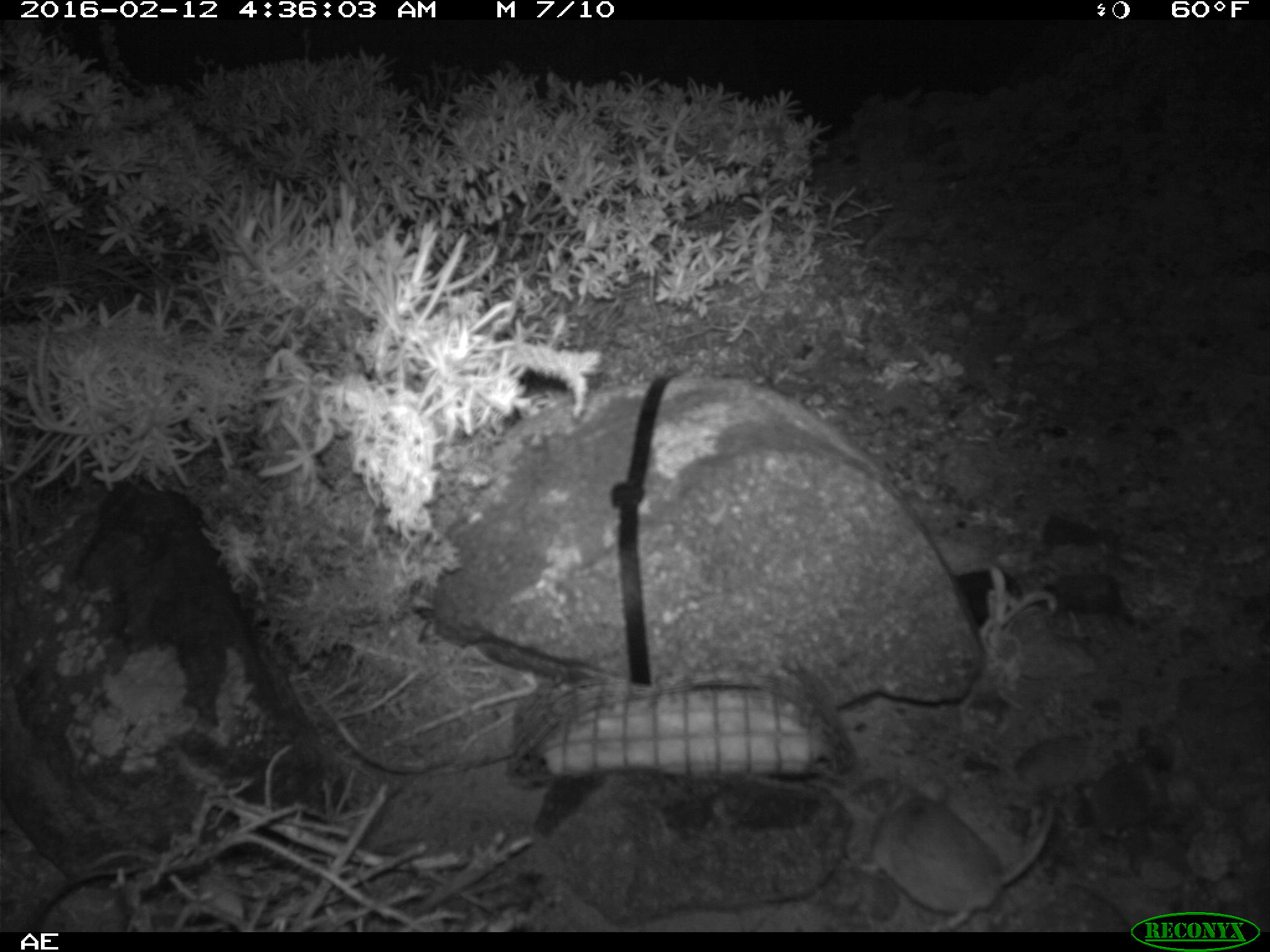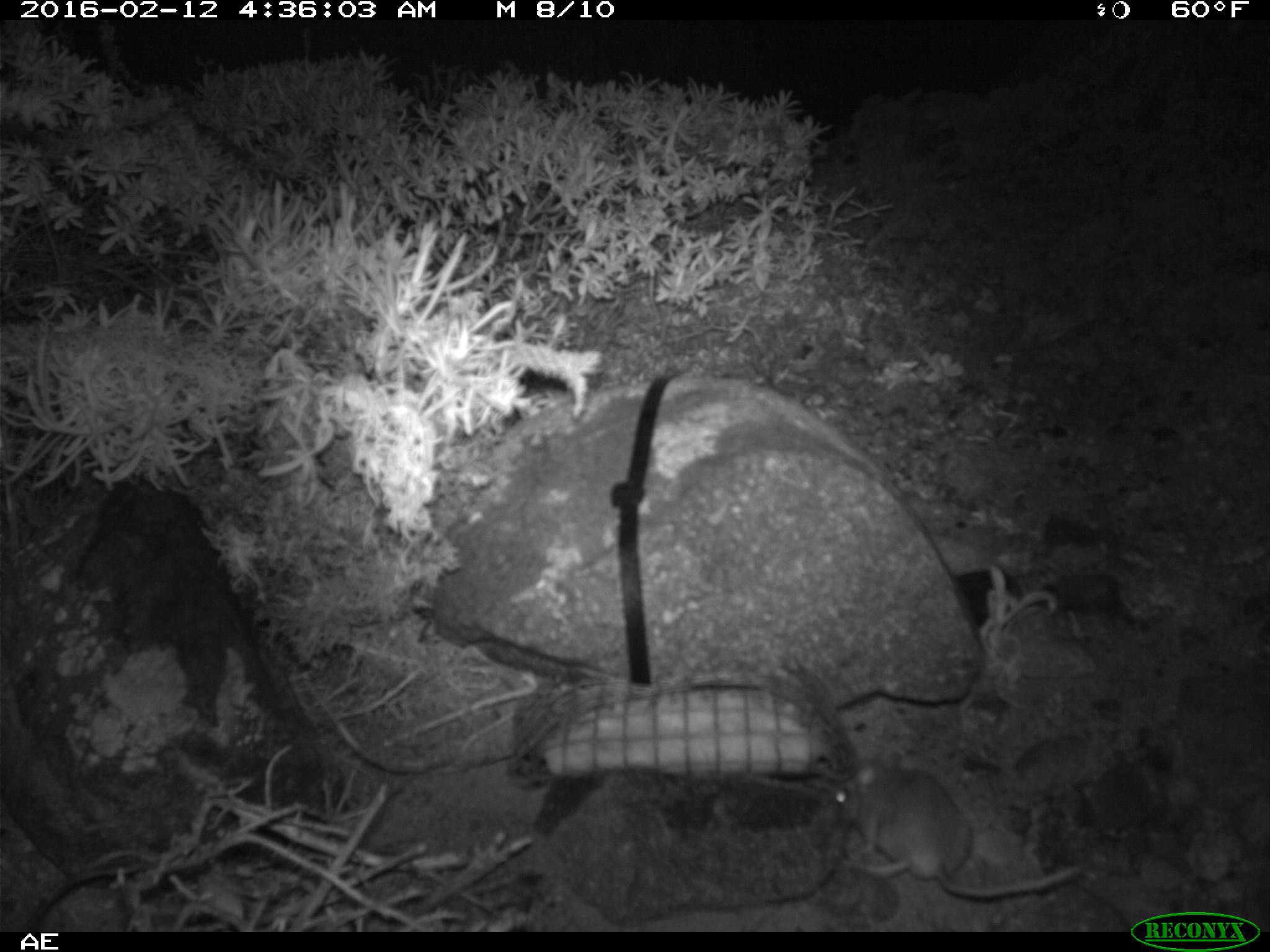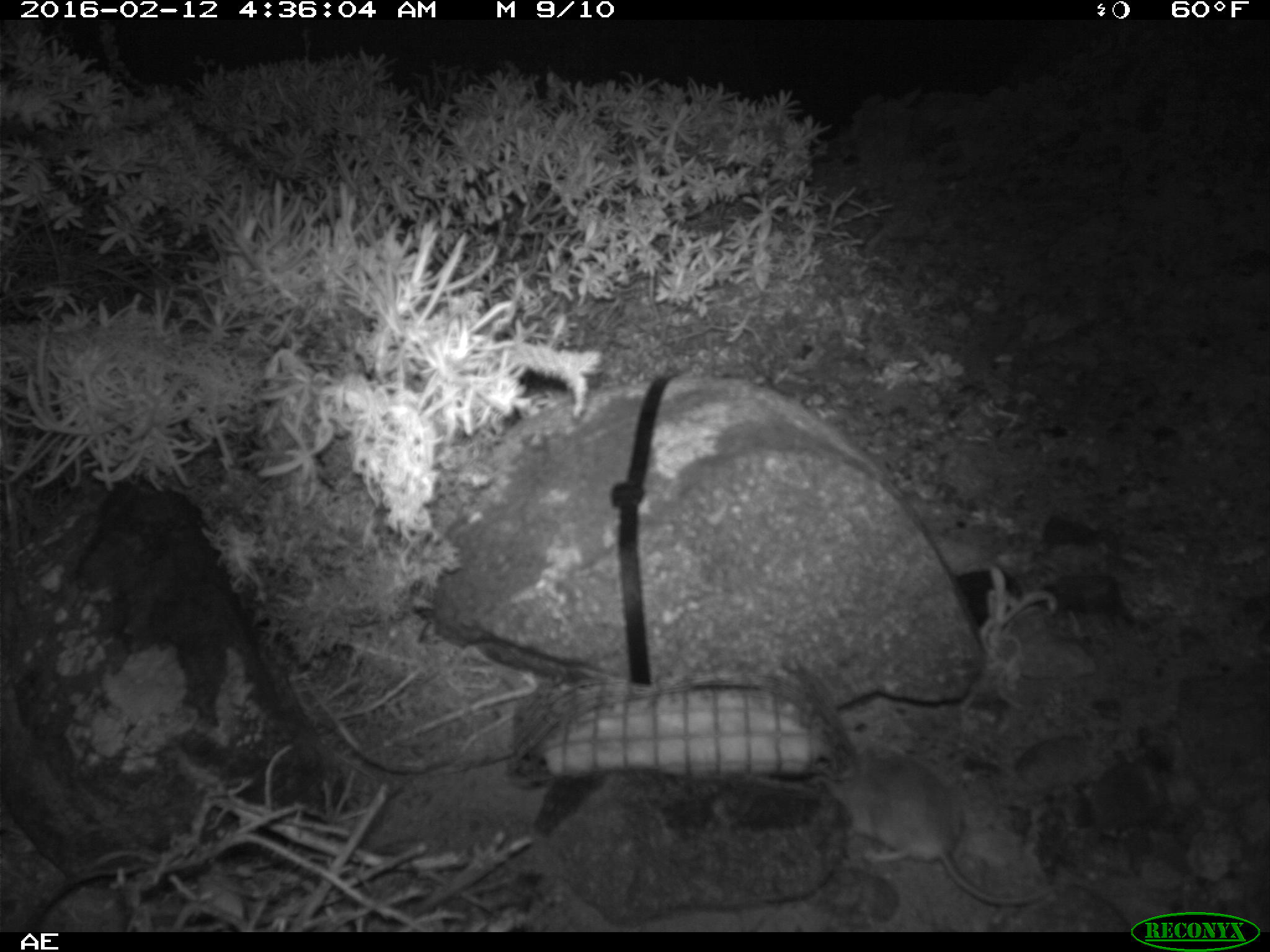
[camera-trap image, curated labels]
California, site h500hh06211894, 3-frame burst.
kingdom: Animalia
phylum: Chordata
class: Mammalia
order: Rodentia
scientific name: Rodentia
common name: rodent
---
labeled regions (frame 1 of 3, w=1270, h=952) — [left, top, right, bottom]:
rodent: [861, 768, 1055, 930]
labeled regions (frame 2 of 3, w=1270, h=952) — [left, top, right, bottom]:
rodent: [830, 749, 1080, 900]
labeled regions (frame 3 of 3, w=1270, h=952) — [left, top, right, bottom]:
rodent: [820, 741, 1051, 906]